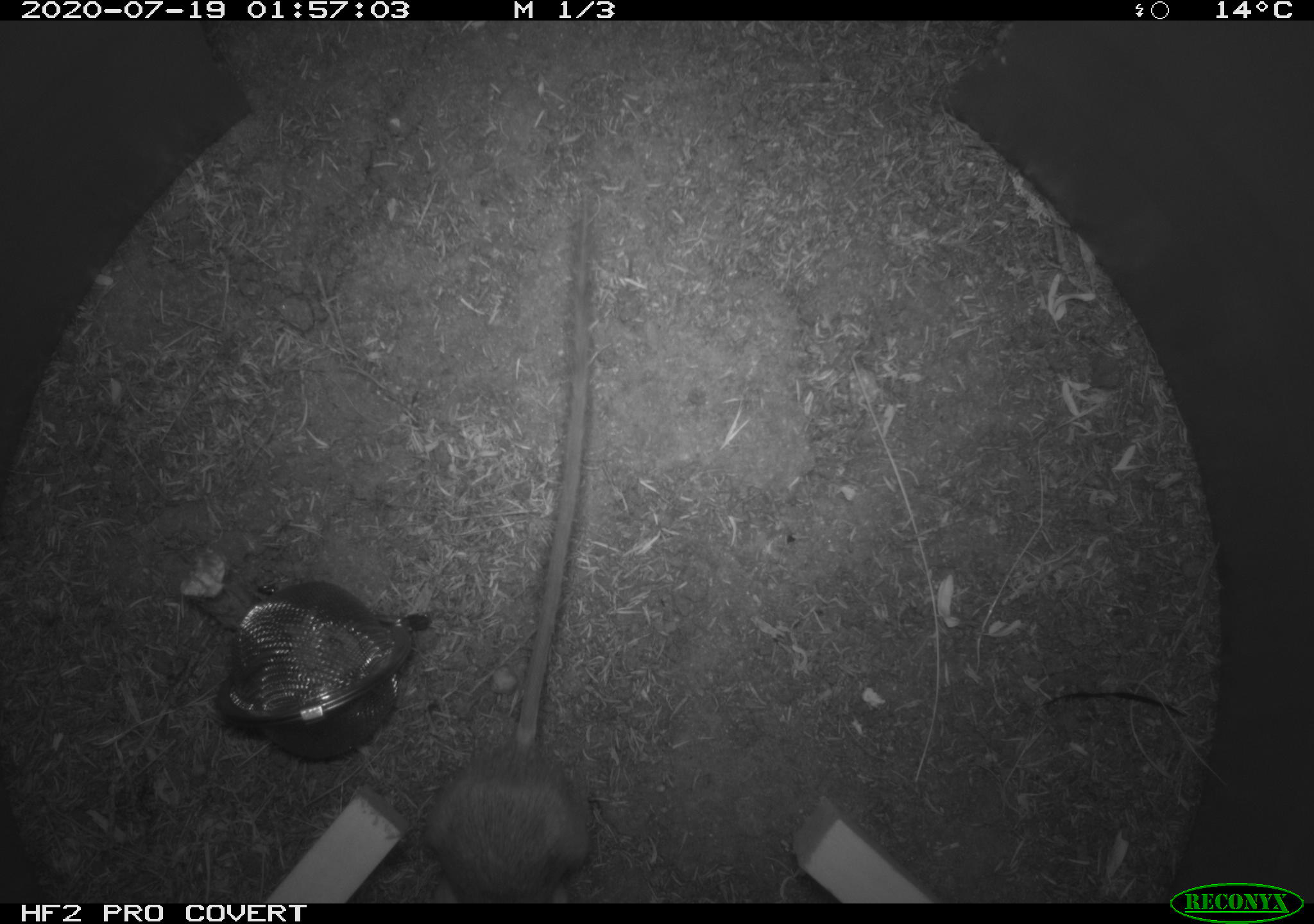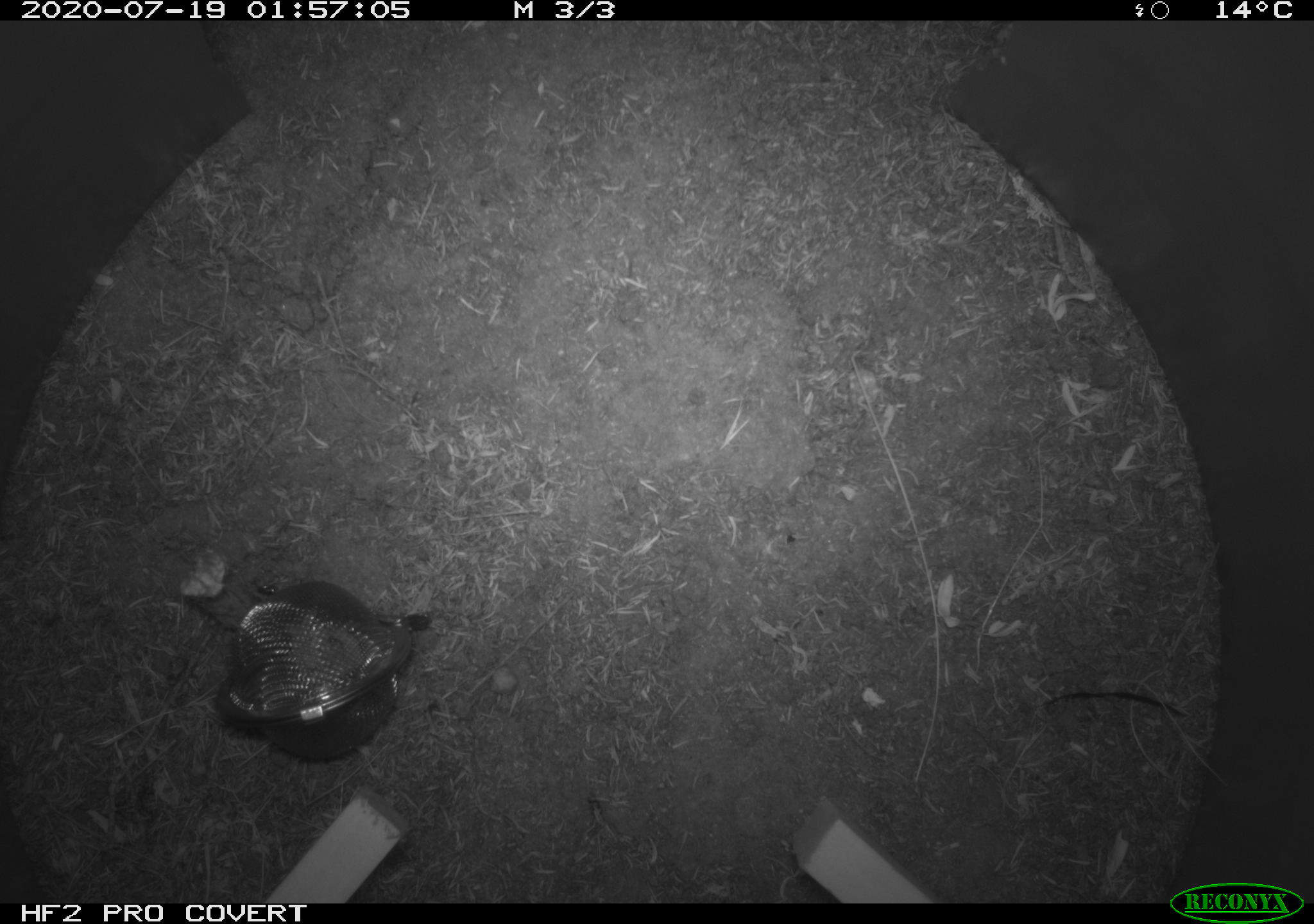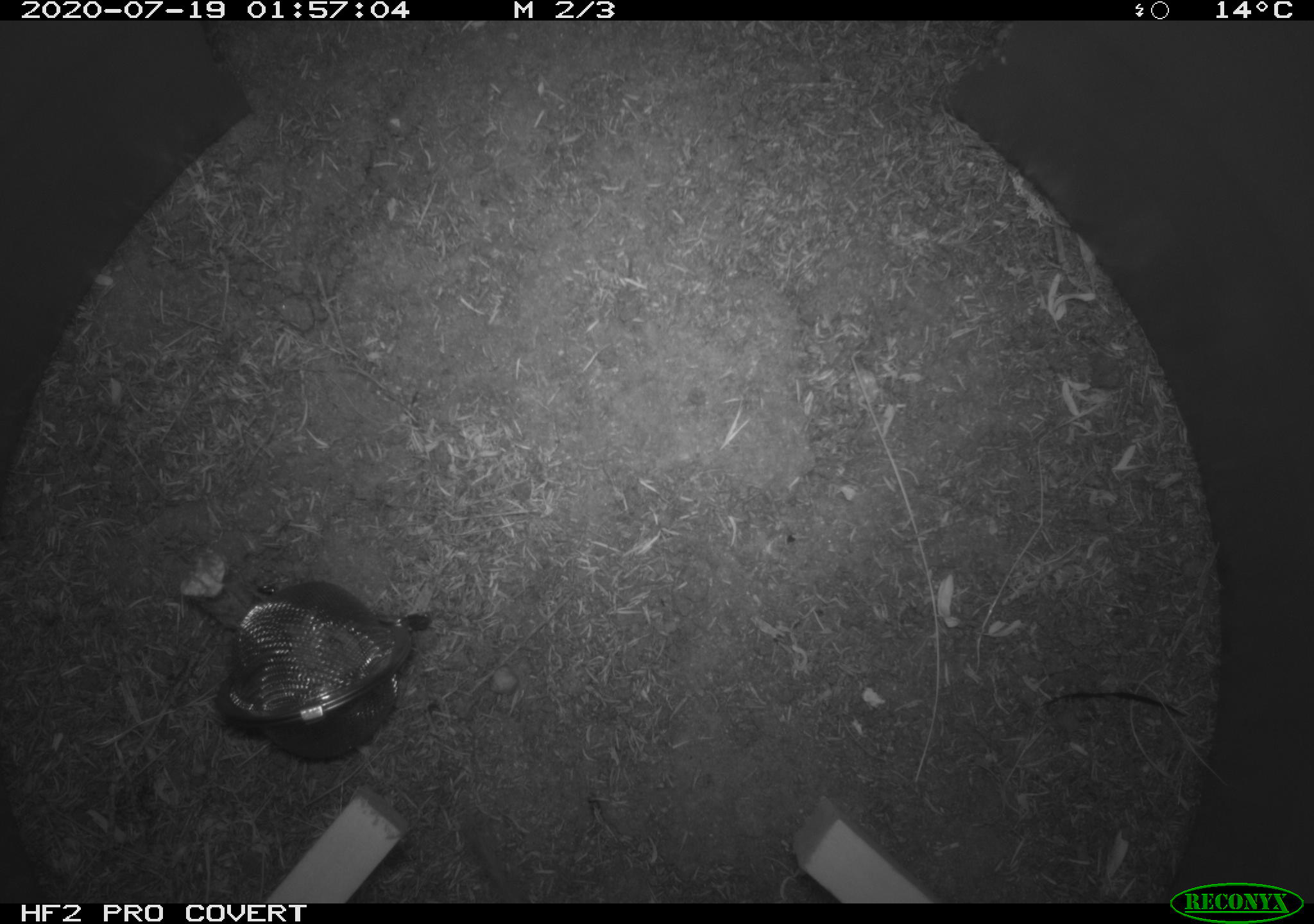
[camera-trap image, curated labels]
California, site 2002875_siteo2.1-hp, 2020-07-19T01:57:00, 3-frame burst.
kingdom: Animalia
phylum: Chordata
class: Mammalia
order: Rodentia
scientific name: Rodentia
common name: rodent